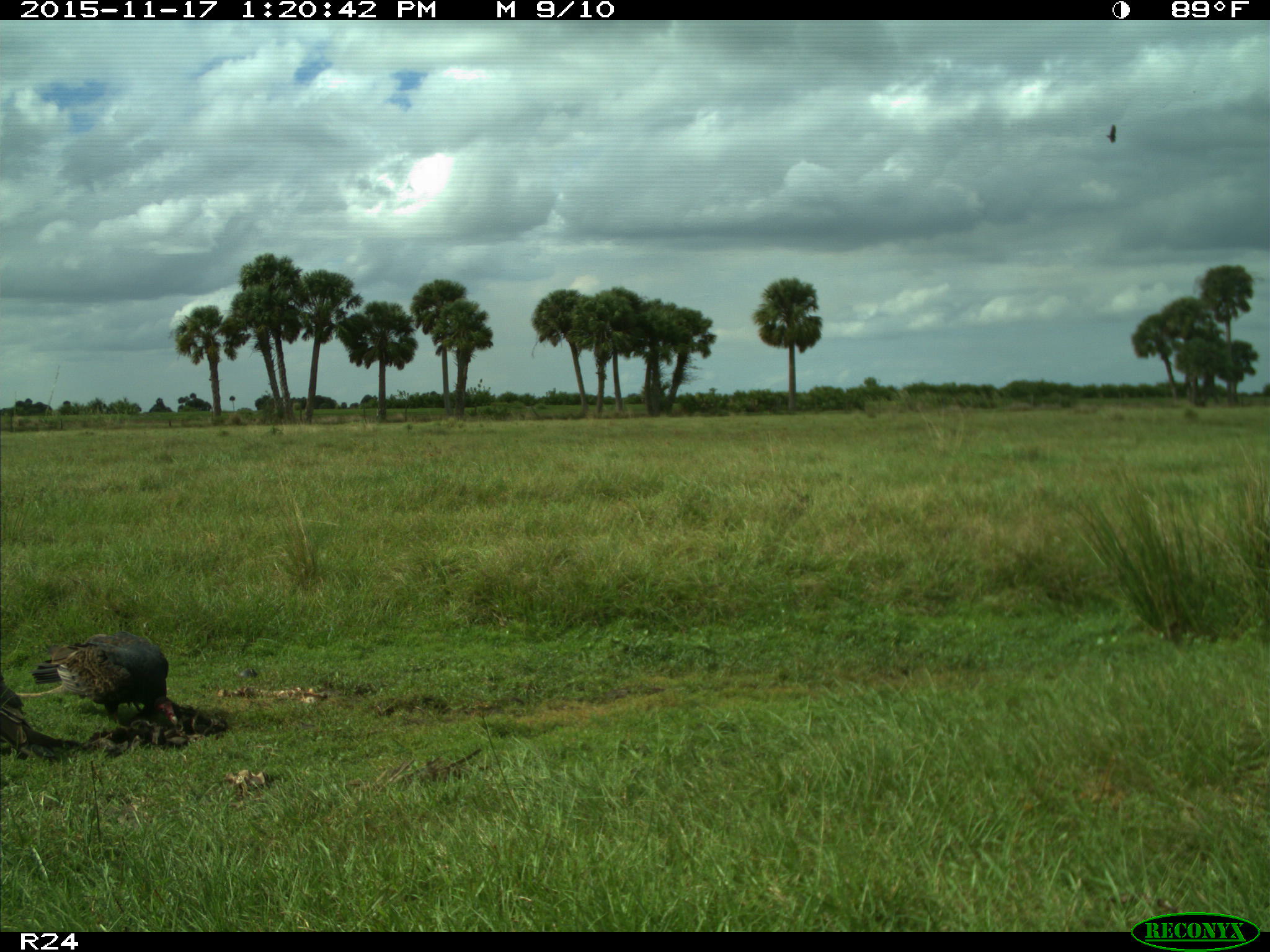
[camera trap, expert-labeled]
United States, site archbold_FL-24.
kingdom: Animalia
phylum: Chordata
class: Aves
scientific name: Aves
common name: birds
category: unidentified bird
Unidentified bird (birds) (Aves).